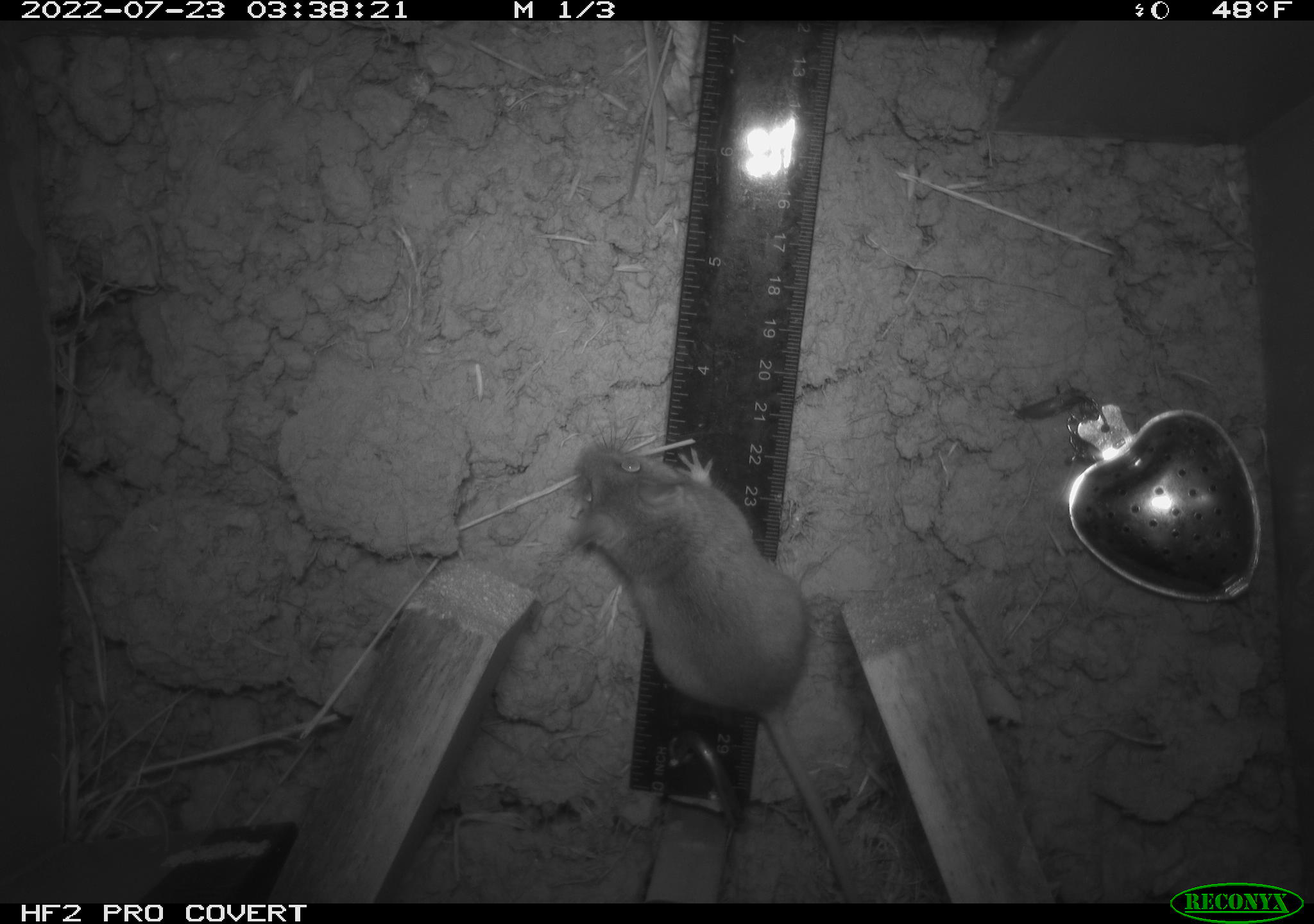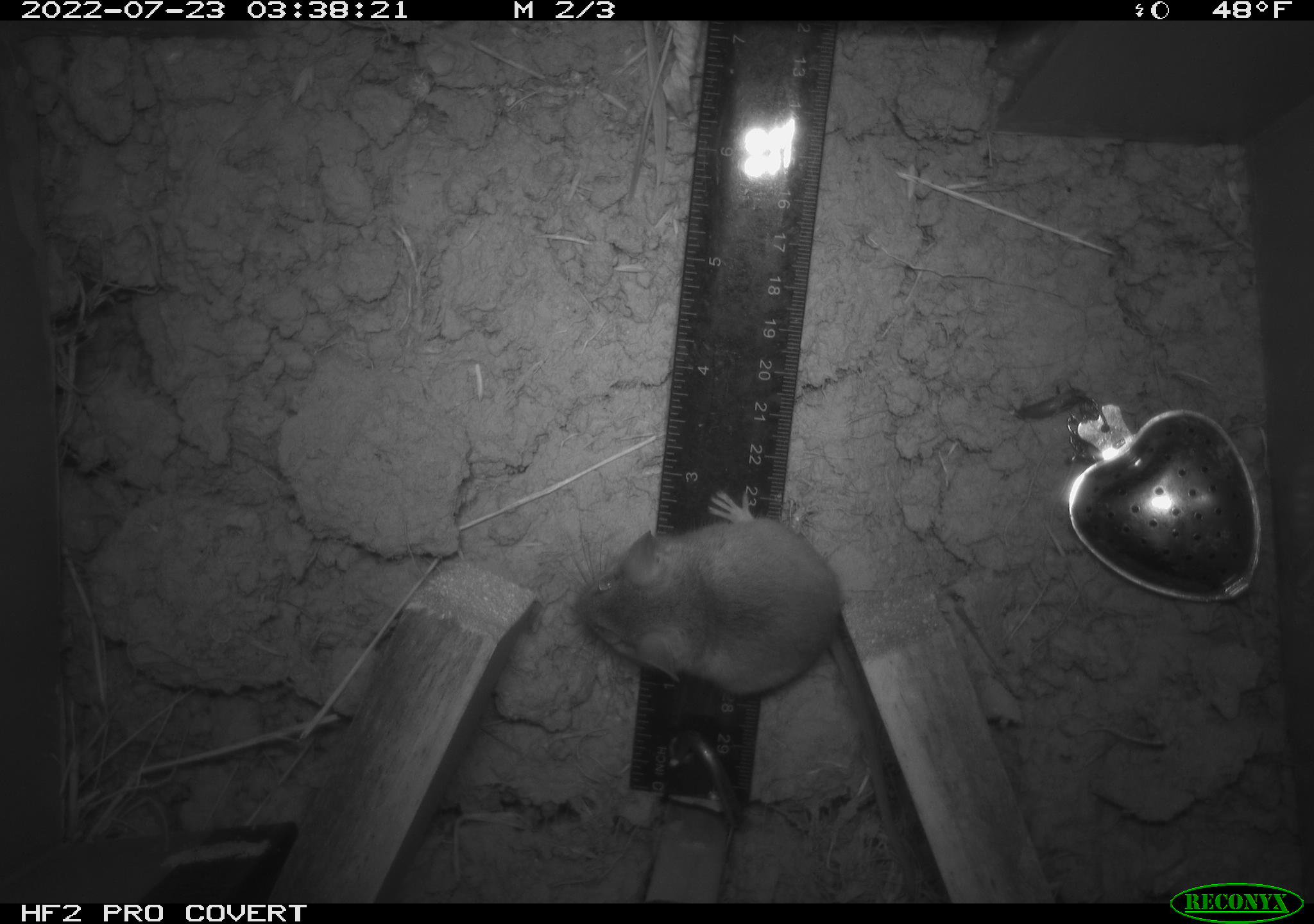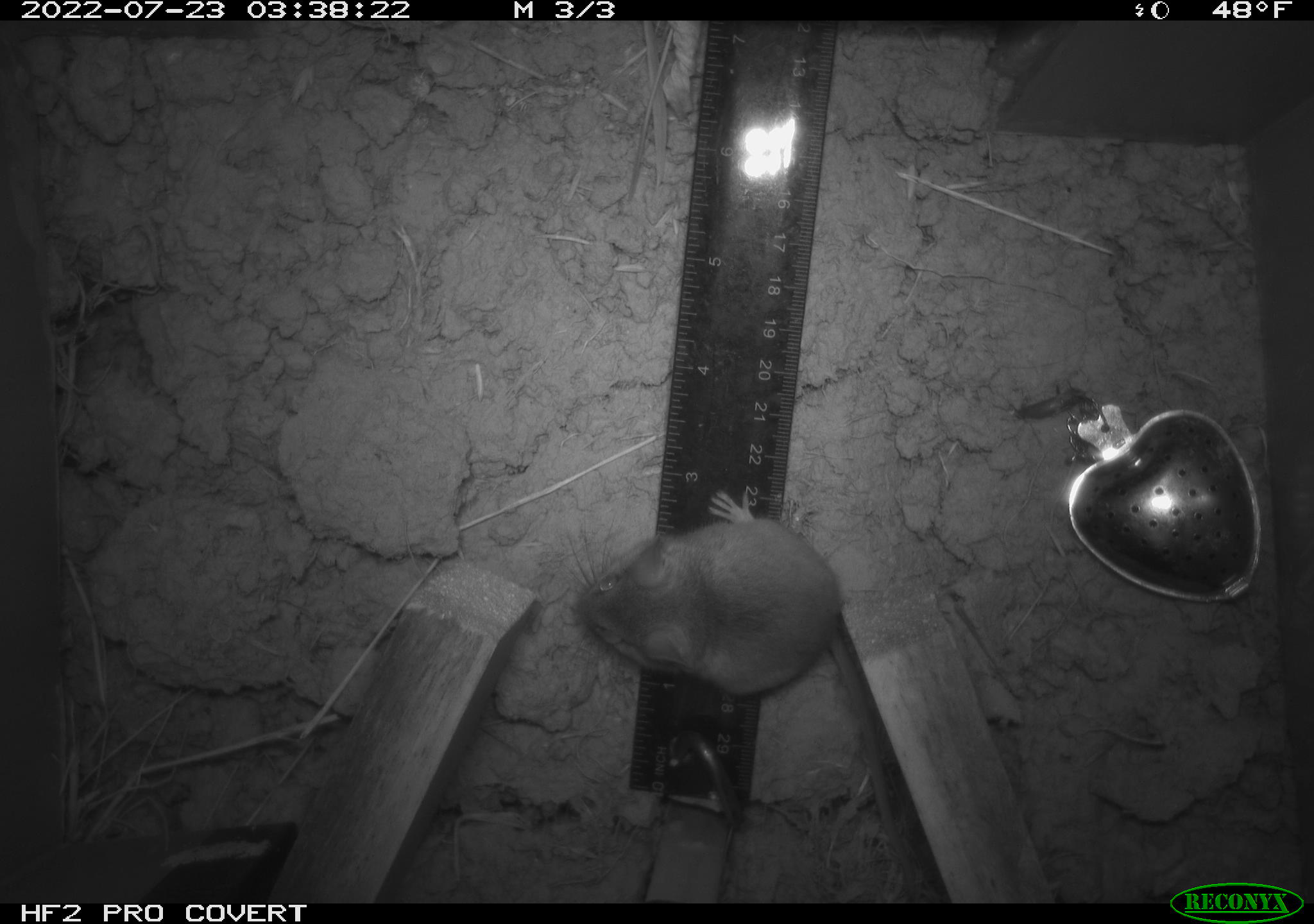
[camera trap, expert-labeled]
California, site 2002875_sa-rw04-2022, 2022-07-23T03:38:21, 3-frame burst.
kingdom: Animalia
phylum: Chordata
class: Mammalia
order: Rodentia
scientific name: Rodentia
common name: mouse species